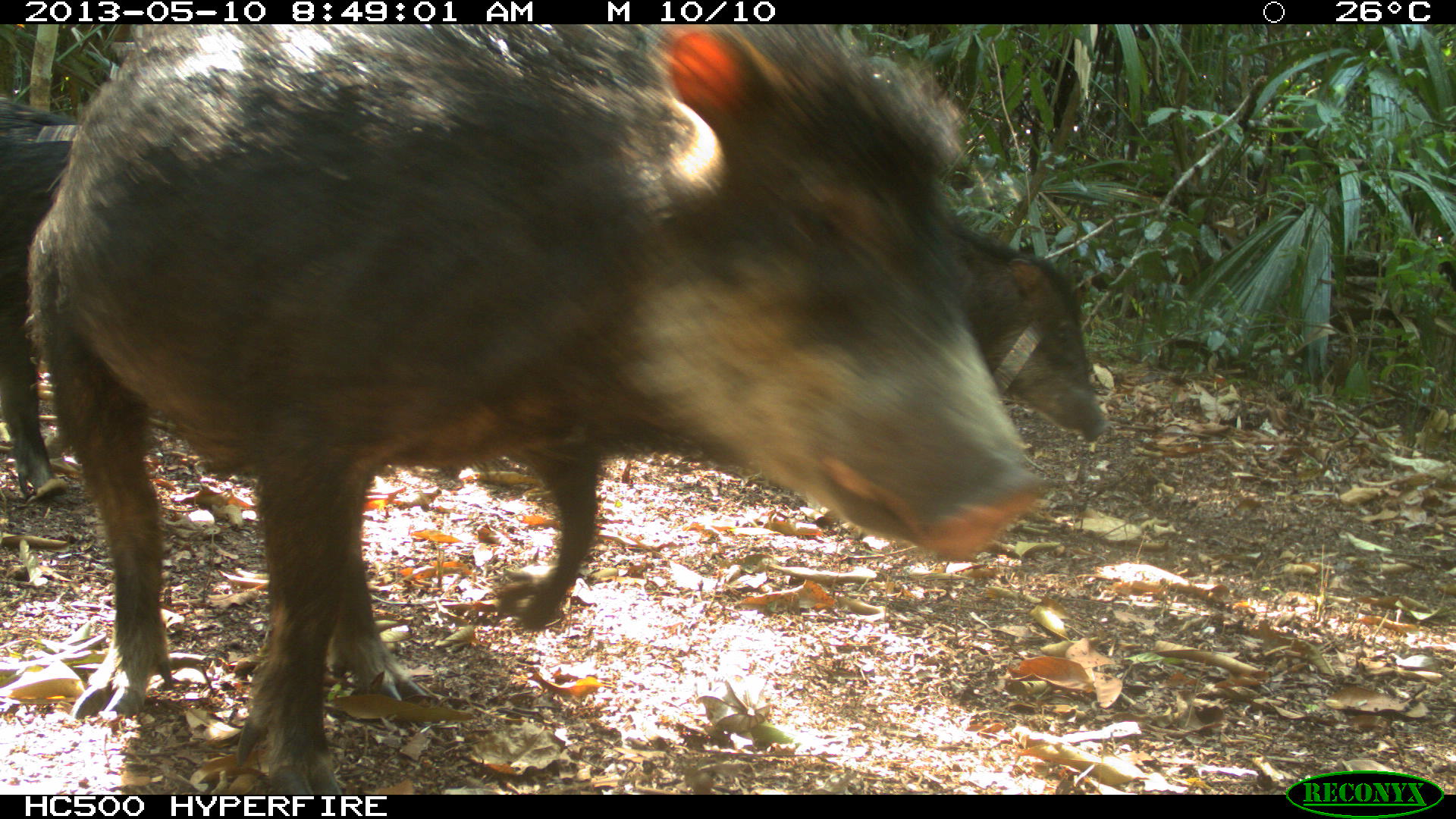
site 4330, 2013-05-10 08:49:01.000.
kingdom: Animalia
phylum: Chordata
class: Mammalia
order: Artiodactyla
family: Tayassuidae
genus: Tayassu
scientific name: Tayassu pecari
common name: white-lipped peccary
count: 4